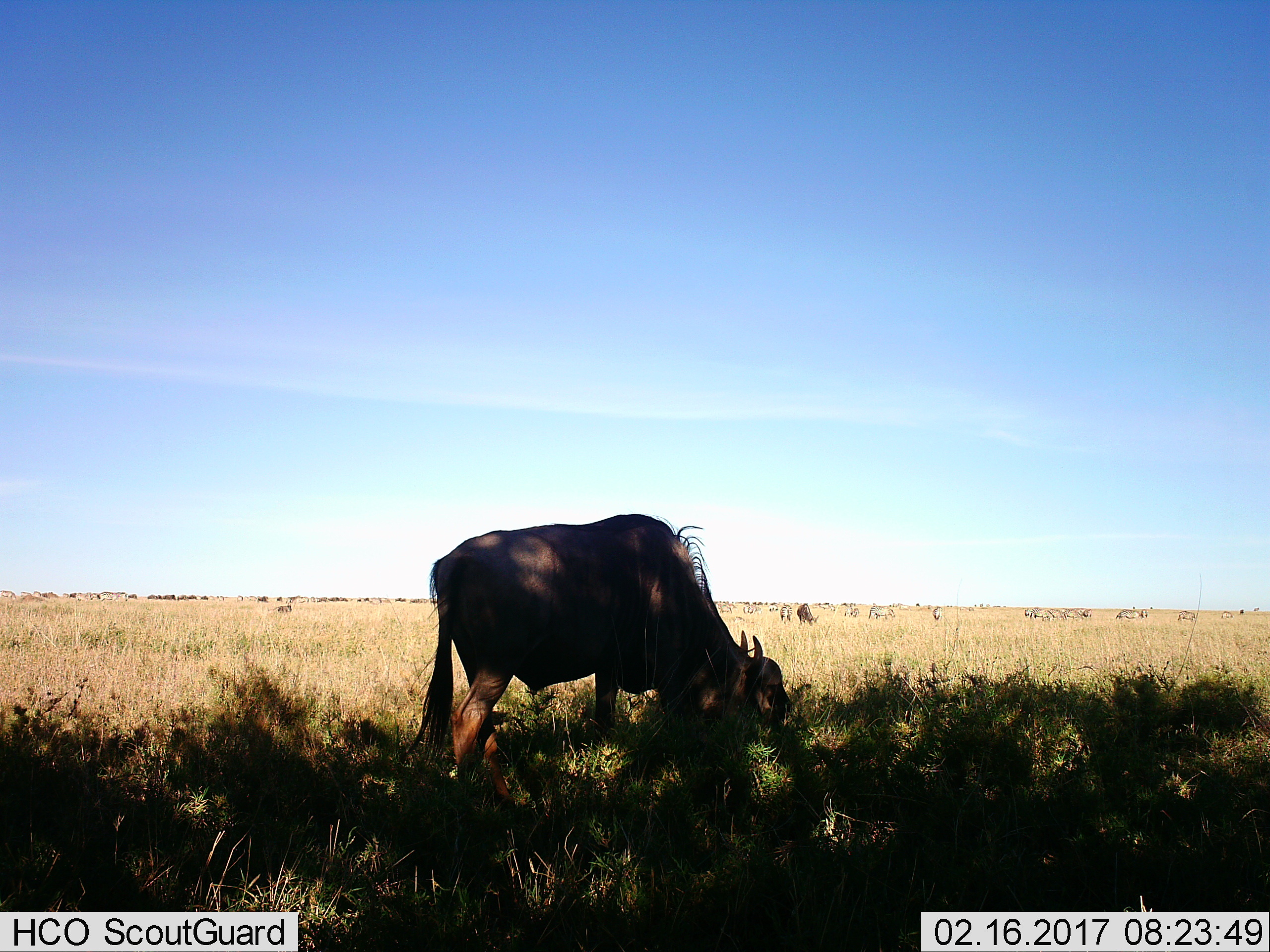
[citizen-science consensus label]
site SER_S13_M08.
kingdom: Animalia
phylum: Chordata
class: Mammalia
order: Artiodactyla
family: Bovidae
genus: Connochaetes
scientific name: Connochaetes taurinus taurinus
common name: blue wildebeest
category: wildebeestblue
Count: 11-50.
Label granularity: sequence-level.